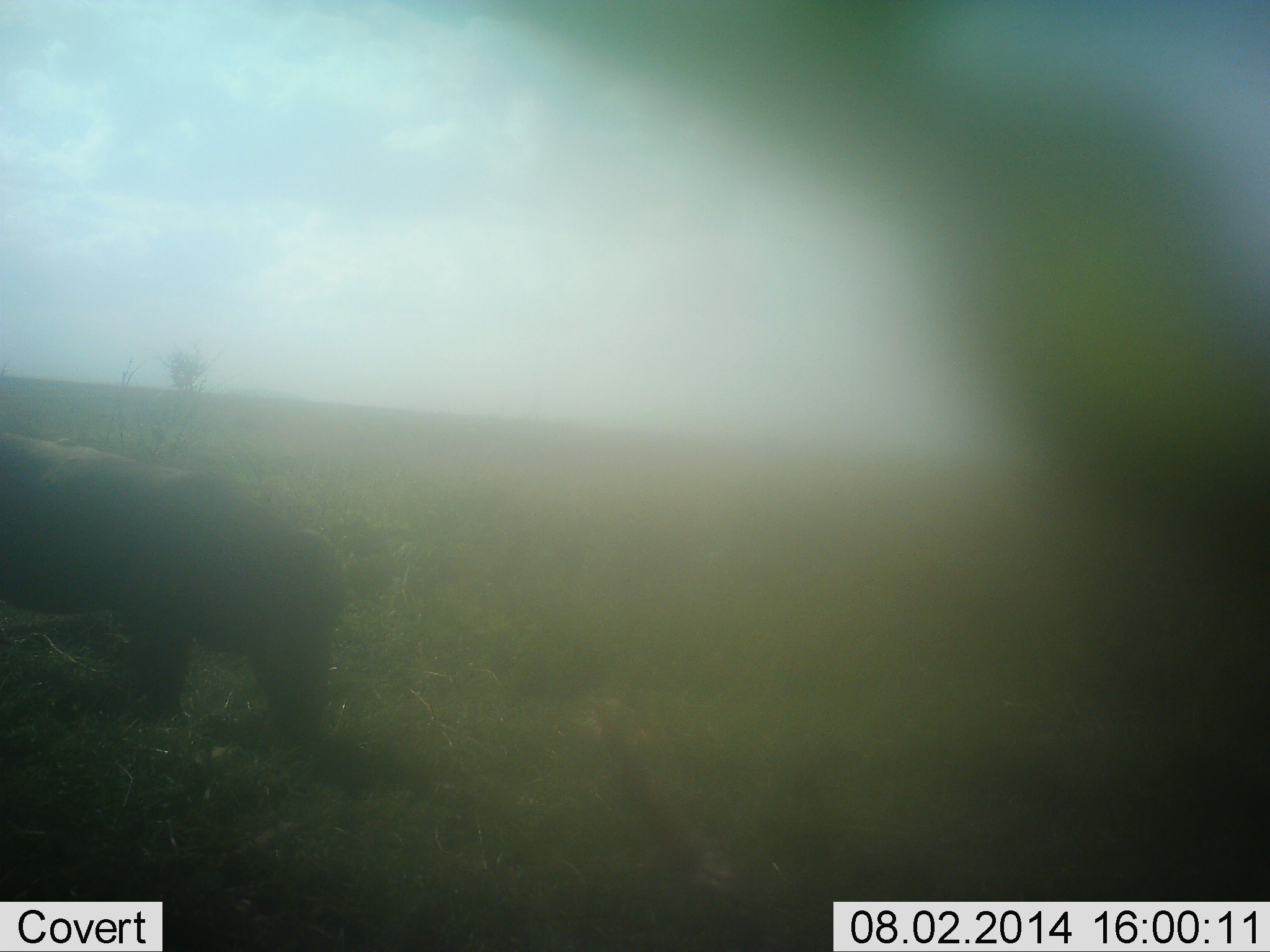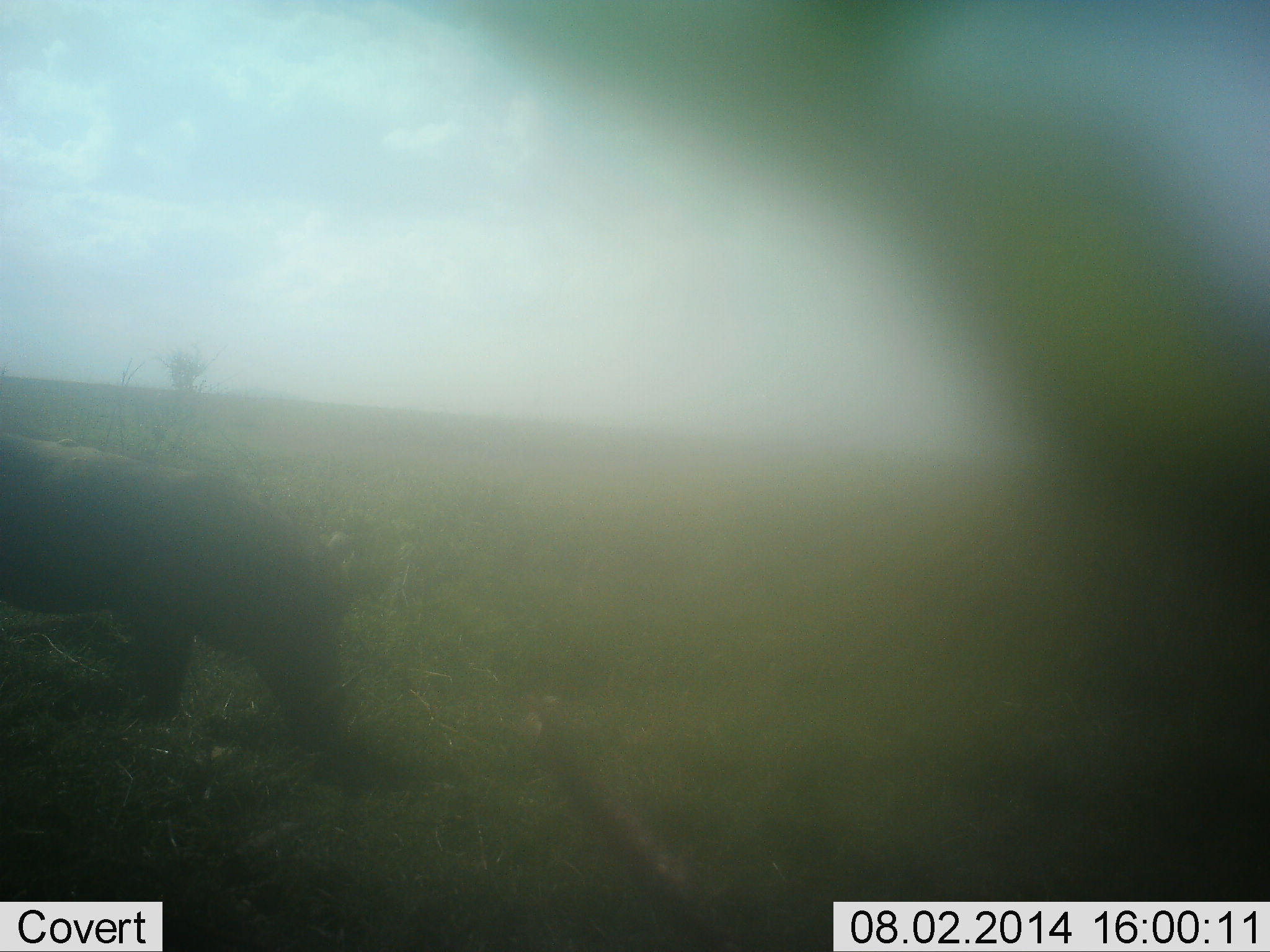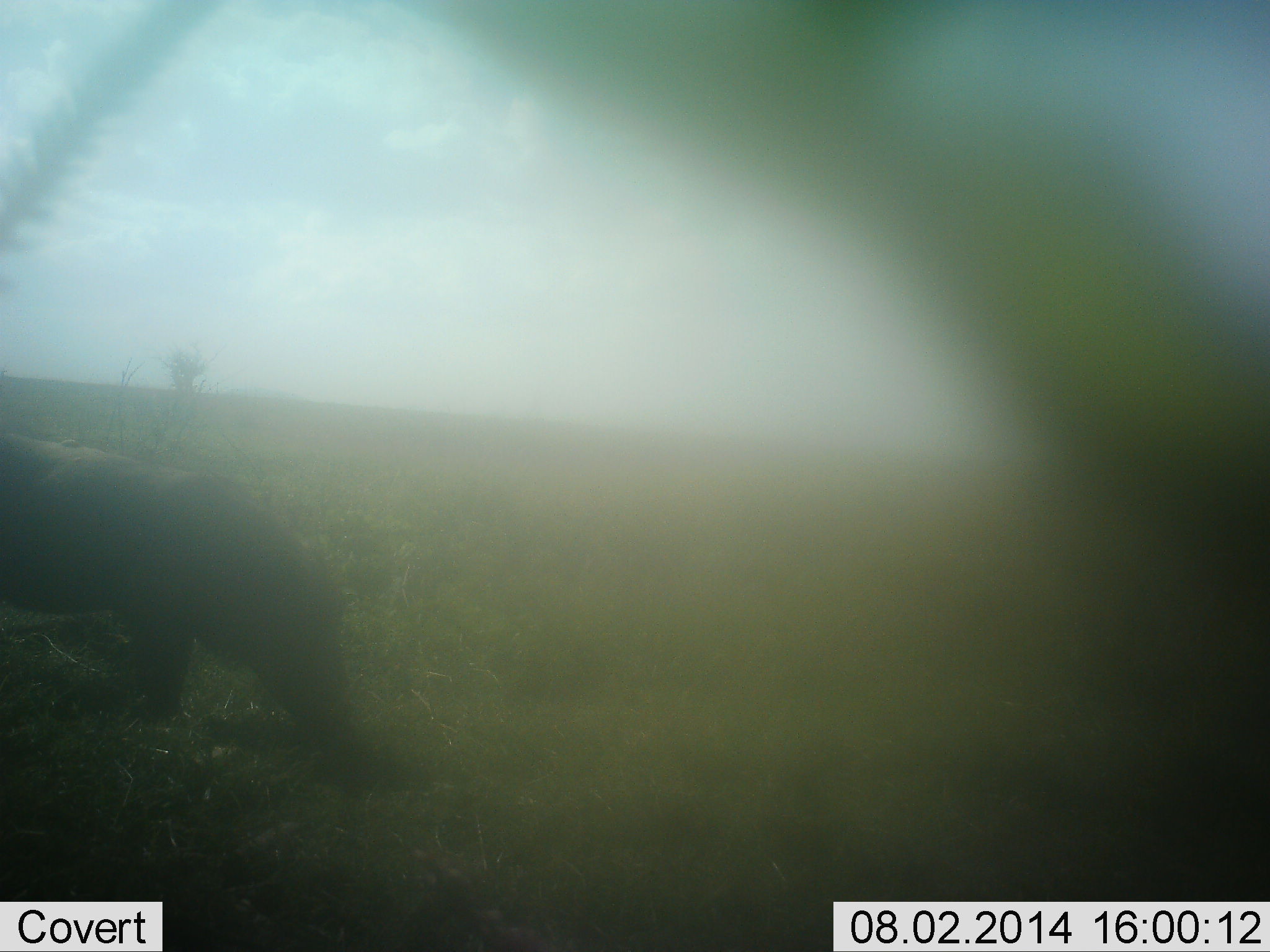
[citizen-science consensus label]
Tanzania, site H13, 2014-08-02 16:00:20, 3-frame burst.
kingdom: Animalia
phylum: Chordata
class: Mammalia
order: Artiodactyla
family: Suidae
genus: Phacochoerus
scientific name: Phacochoerus africanus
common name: warthog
Warthog (Phacochoerus africanus), count 1. Behavior (volunteer vote fractions): standing 40%, resting 0%, moving 0%, interacting 0%. Young present (vote fraction): 0%. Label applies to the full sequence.